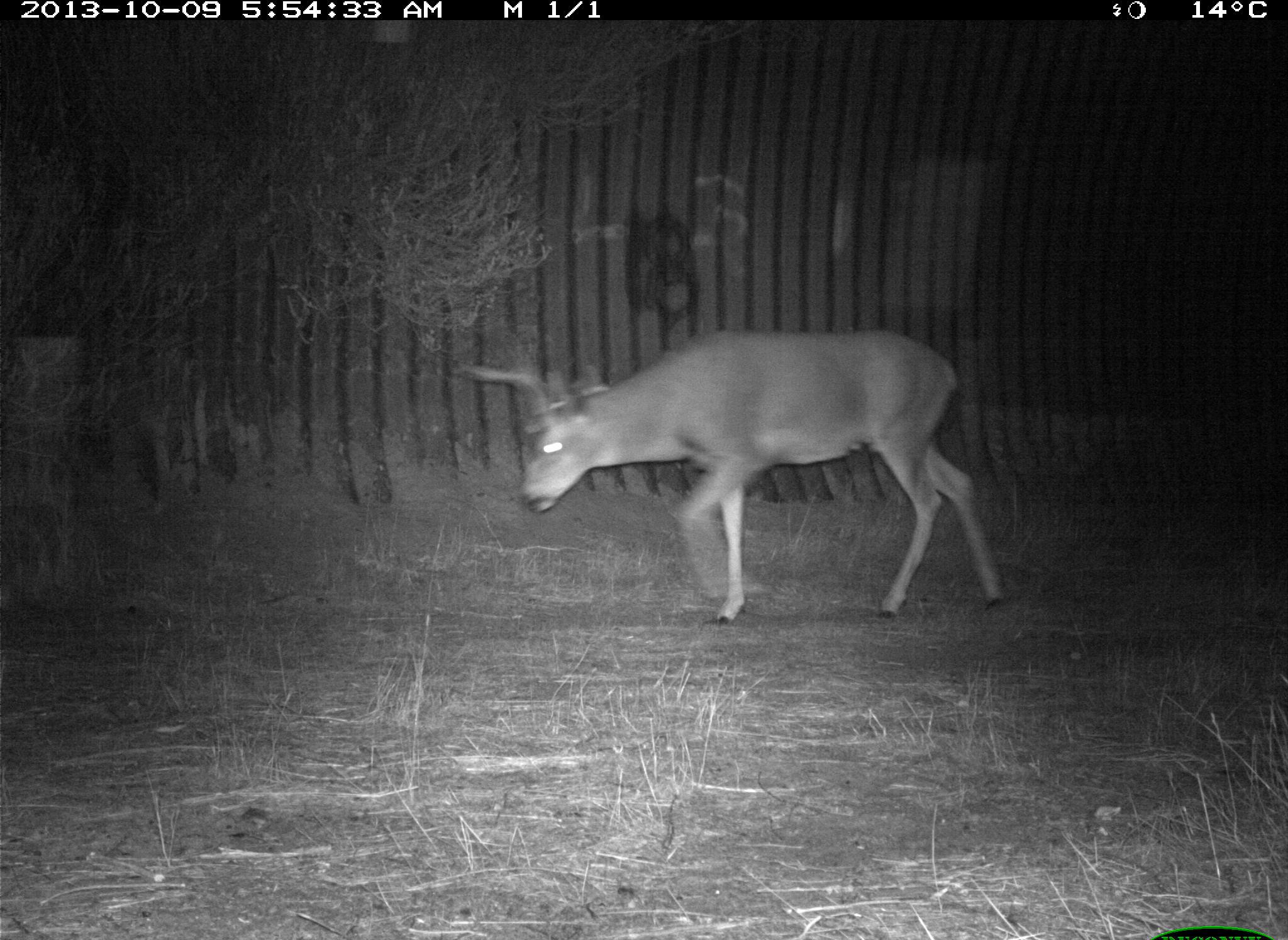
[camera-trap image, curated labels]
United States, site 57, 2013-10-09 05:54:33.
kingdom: Animalia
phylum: Chordata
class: Mammalia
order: Artiodactyla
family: Cervidae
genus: Odocoileus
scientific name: Odocoileus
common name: deer